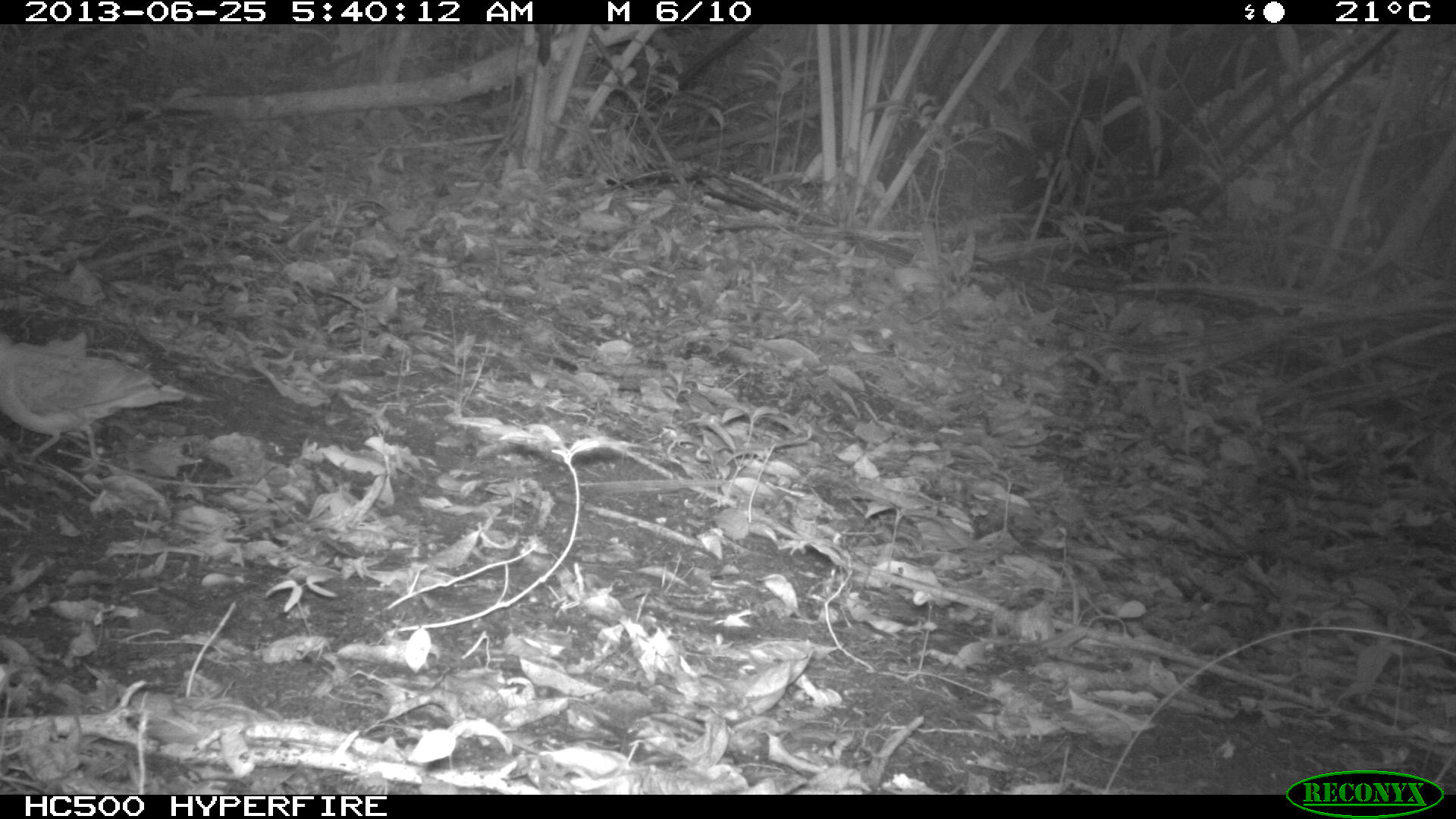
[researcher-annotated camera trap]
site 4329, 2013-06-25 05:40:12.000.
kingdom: Animalia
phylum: Chordata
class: Aves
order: Columbiformes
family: Columbidae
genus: Geotrygon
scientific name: Geotrygon montana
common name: ruddy quail-dove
Geotrygon montana (ruddy quail-dove), count 1.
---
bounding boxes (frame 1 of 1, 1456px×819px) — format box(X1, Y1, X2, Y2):
geotrygon montana: box(0, 333, 182, 472)